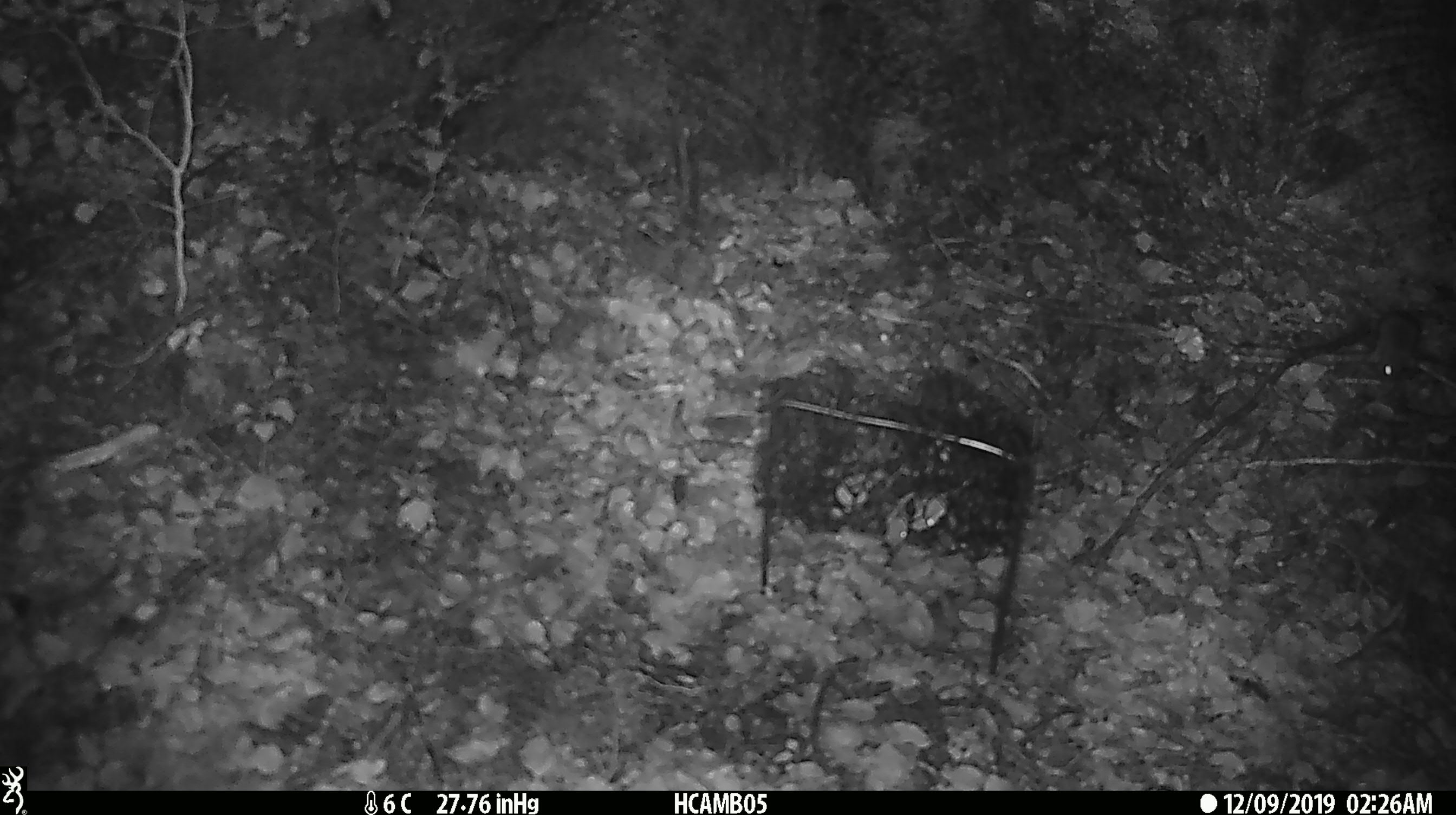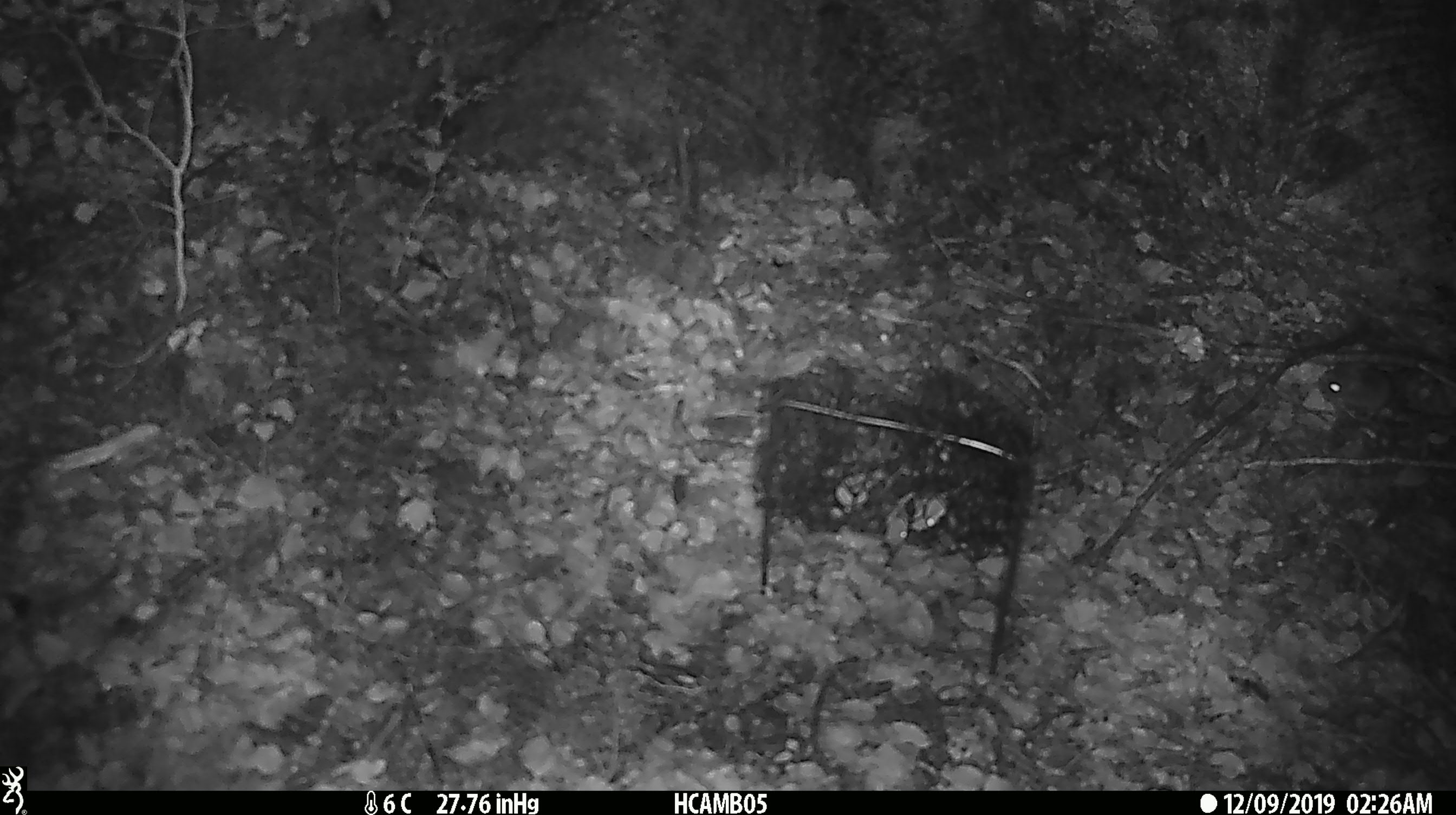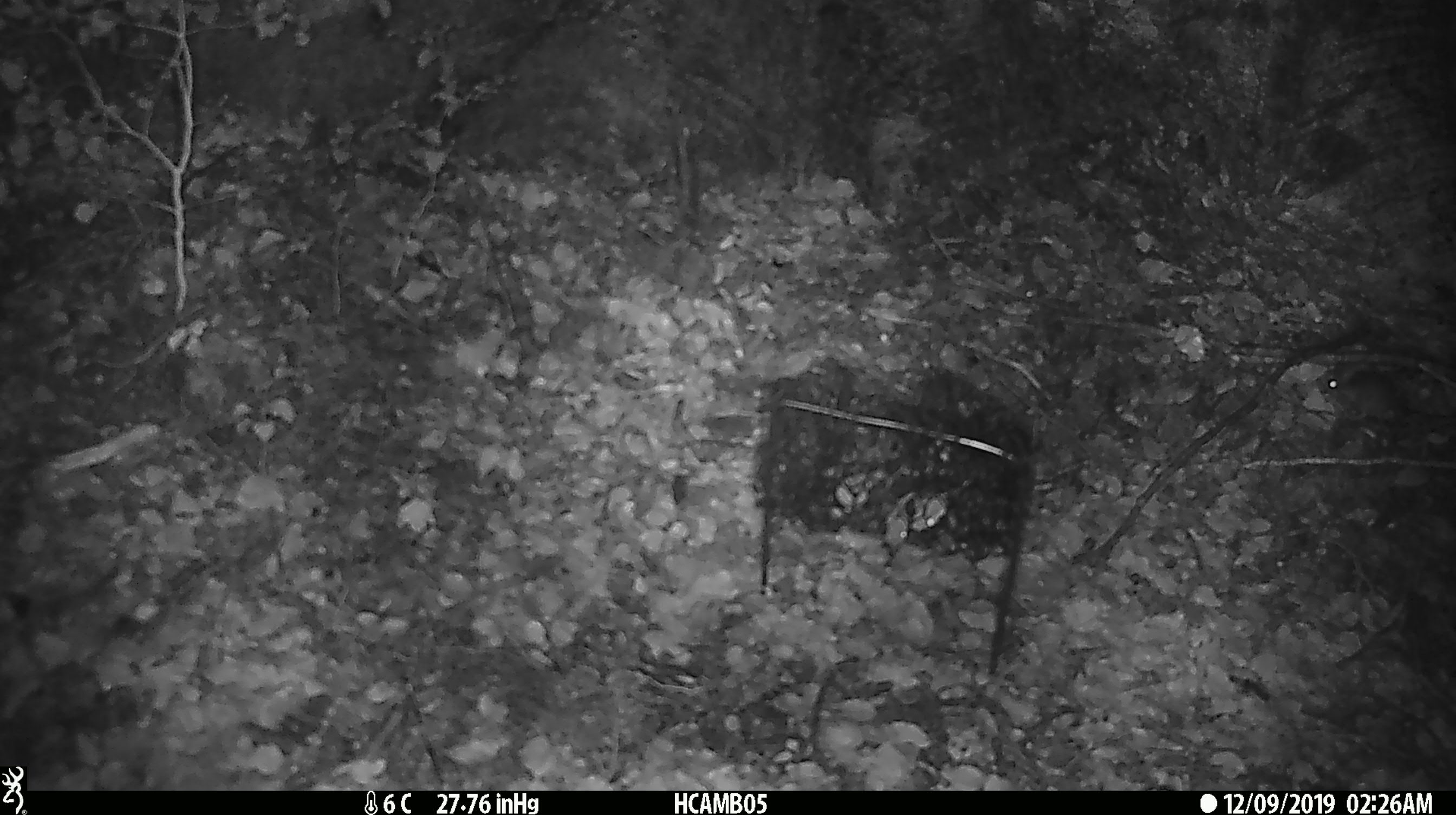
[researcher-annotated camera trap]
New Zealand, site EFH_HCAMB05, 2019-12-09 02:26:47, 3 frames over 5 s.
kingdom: Animalia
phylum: Chordata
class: Mammalia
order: Rodentia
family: Muridae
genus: Mus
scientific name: Mus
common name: mouse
Mouse (Mus).